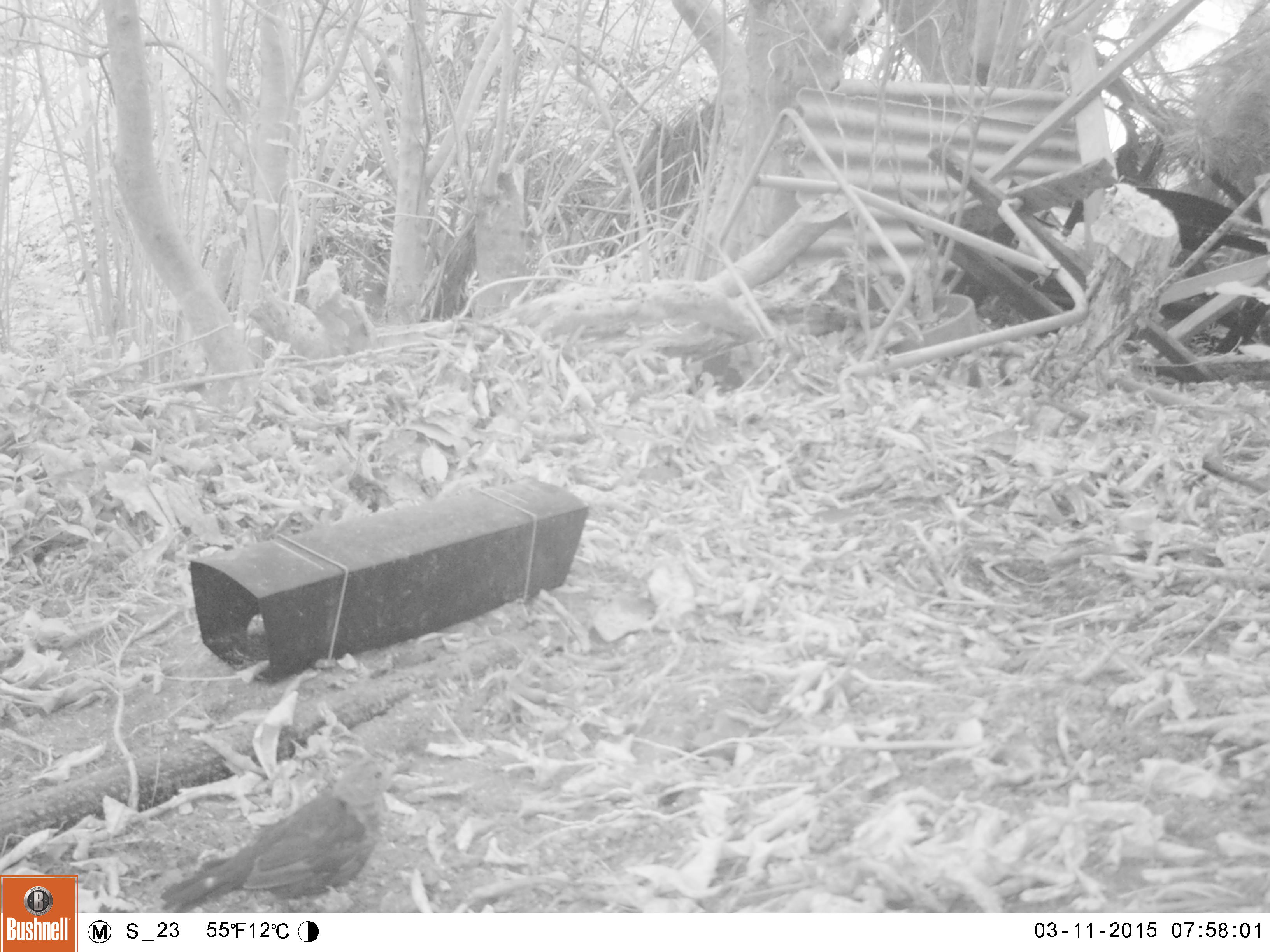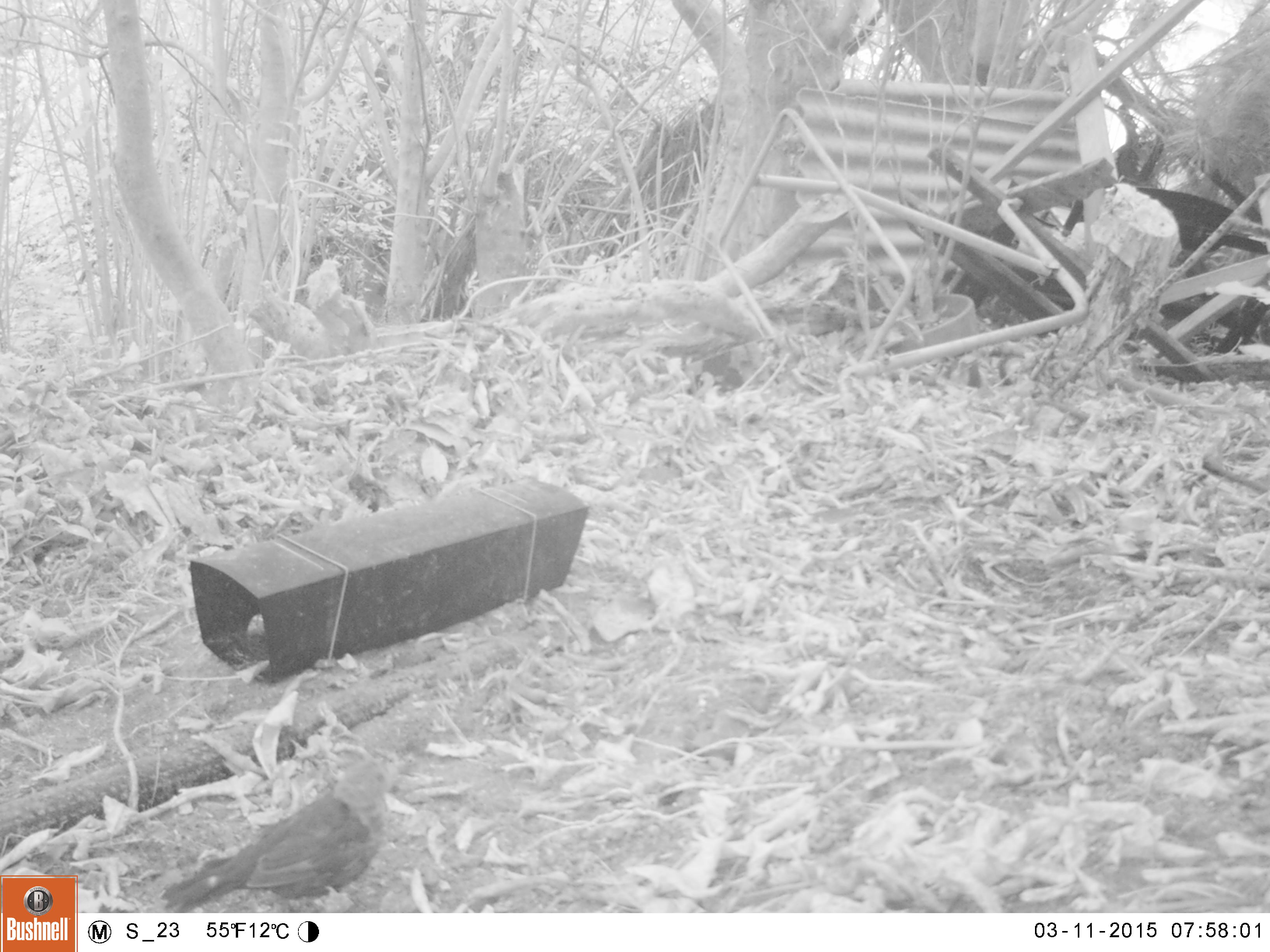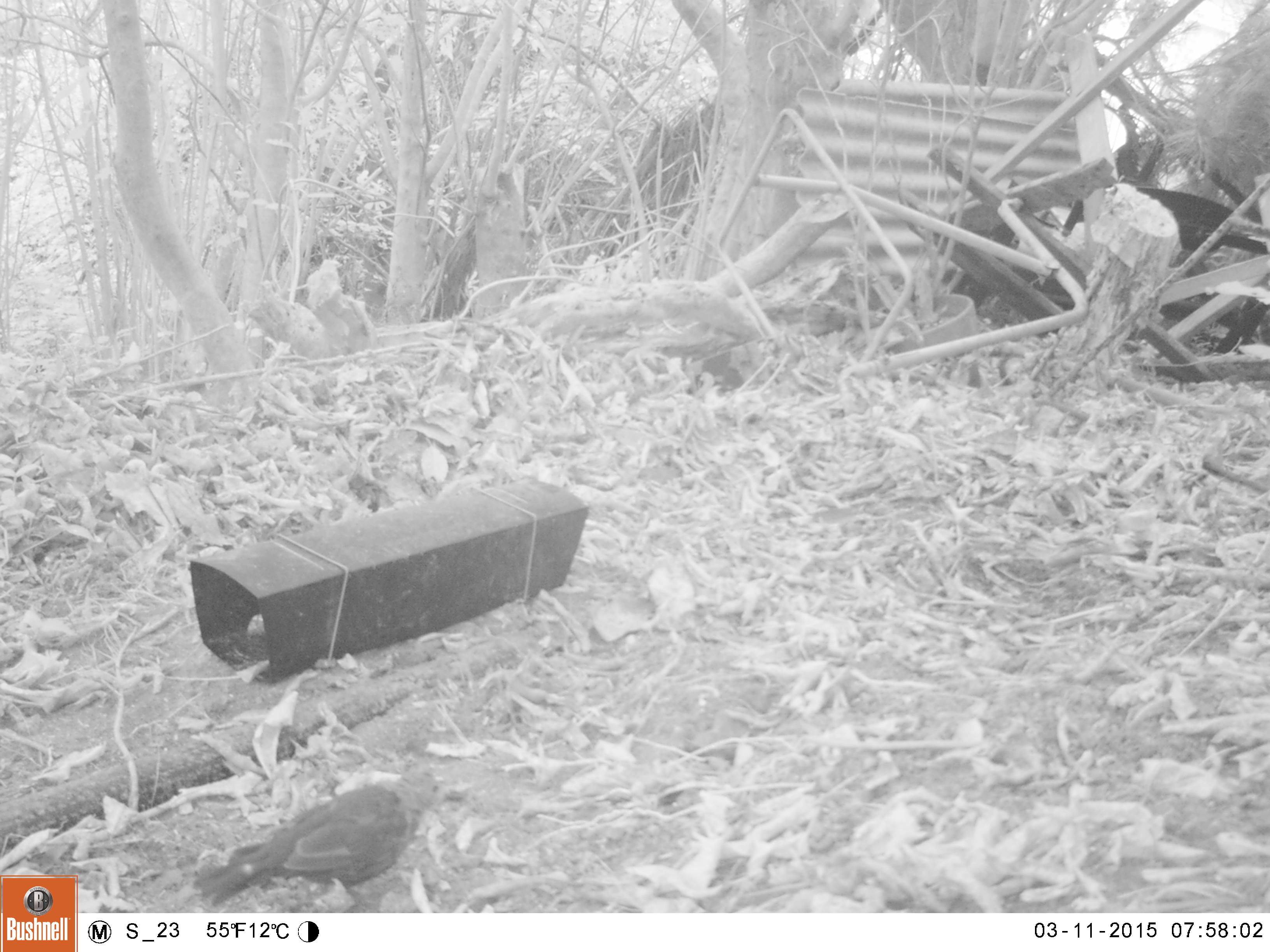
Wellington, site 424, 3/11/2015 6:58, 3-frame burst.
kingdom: Animalia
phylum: Chordata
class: Aves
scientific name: Aves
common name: bird